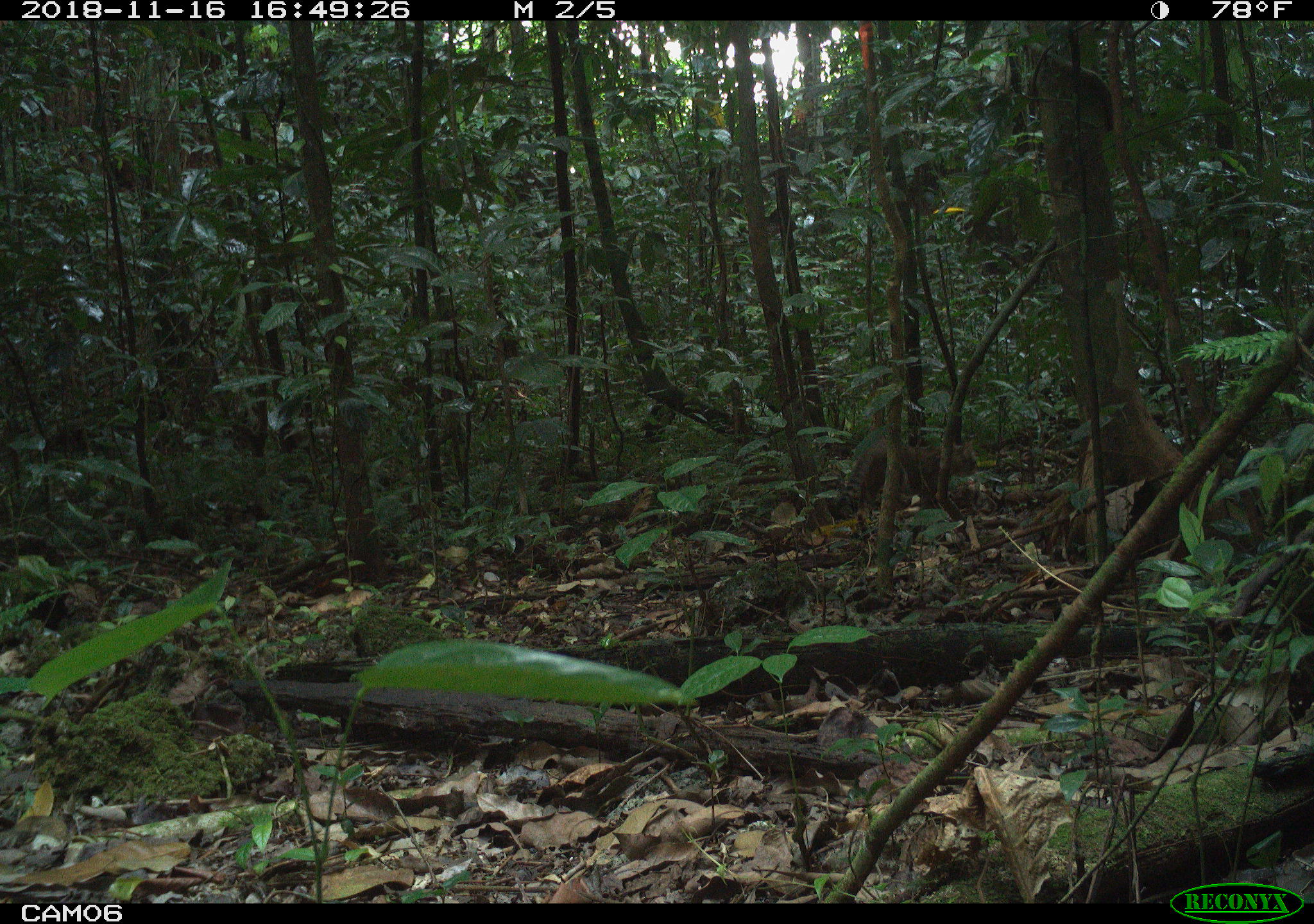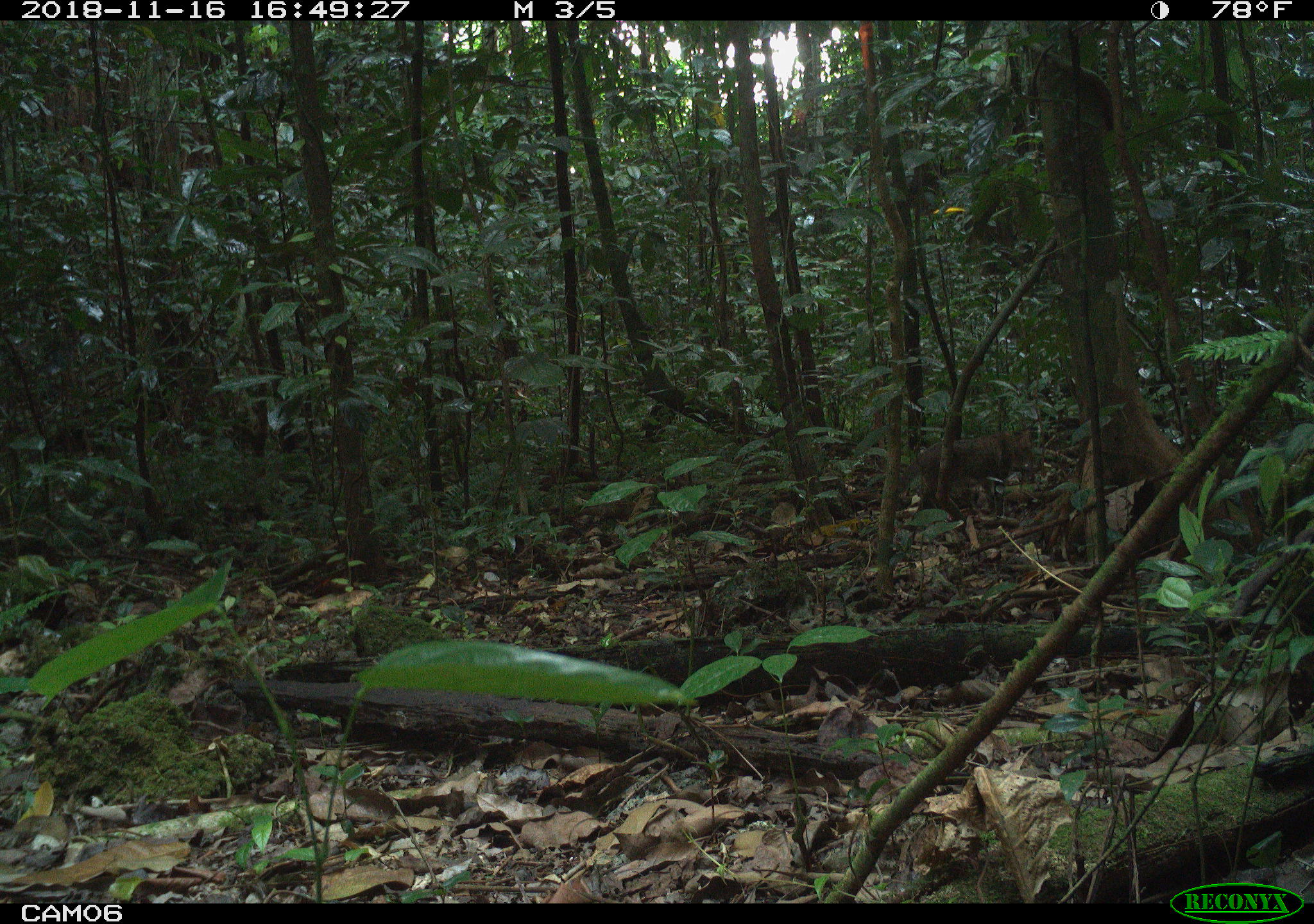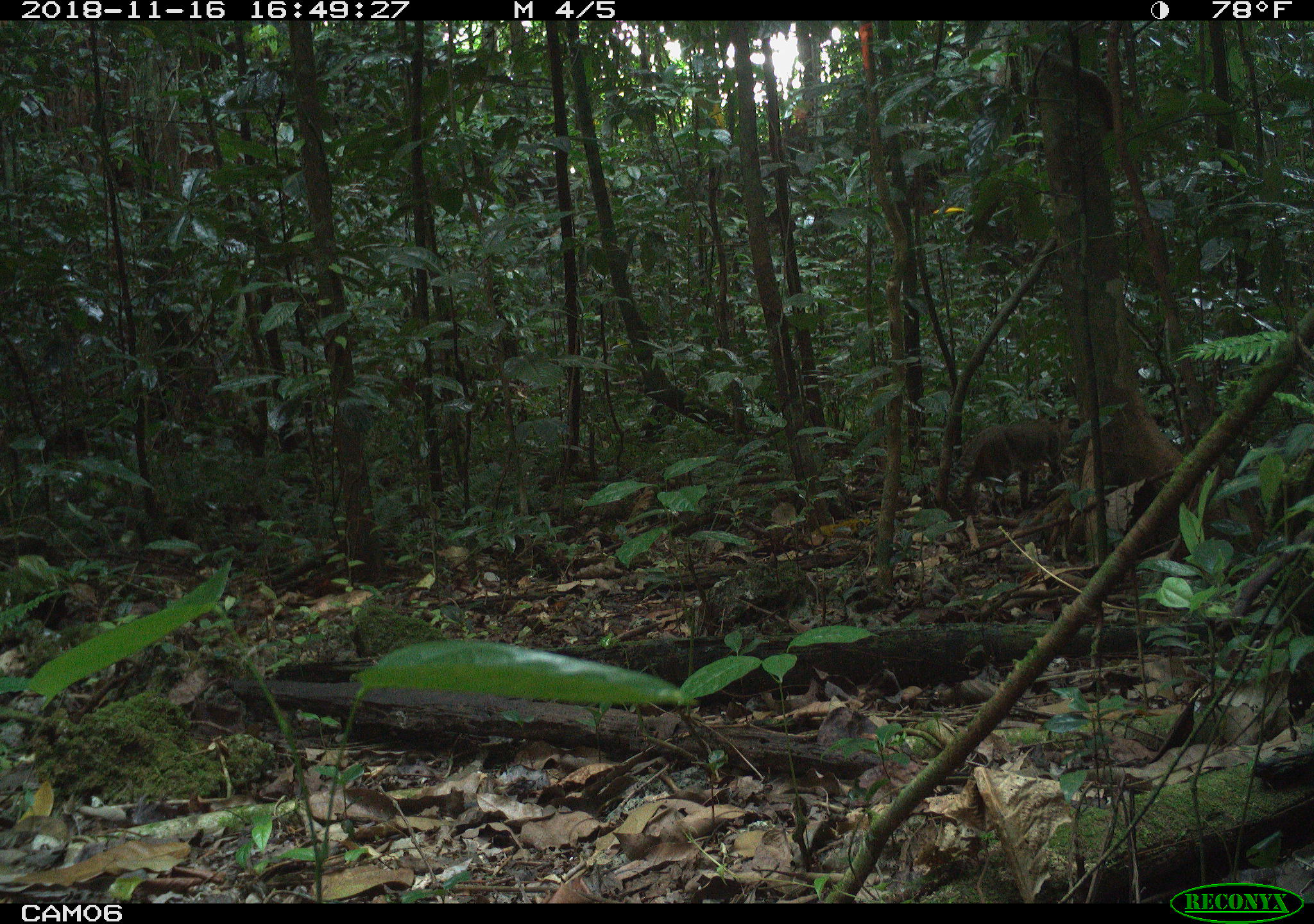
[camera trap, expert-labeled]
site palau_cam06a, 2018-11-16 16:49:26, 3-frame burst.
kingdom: Animalia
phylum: Chordata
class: Mammalia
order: Carnivora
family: Felidae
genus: Felis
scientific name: Felis catus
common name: cat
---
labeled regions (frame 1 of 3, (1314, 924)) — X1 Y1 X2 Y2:
cat: 831 430 980 521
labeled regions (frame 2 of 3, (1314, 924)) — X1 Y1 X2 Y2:
cat: 908 426 1040 517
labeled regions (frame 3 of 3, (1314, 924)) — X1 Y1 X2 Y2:
cat: 955 410 1074 513